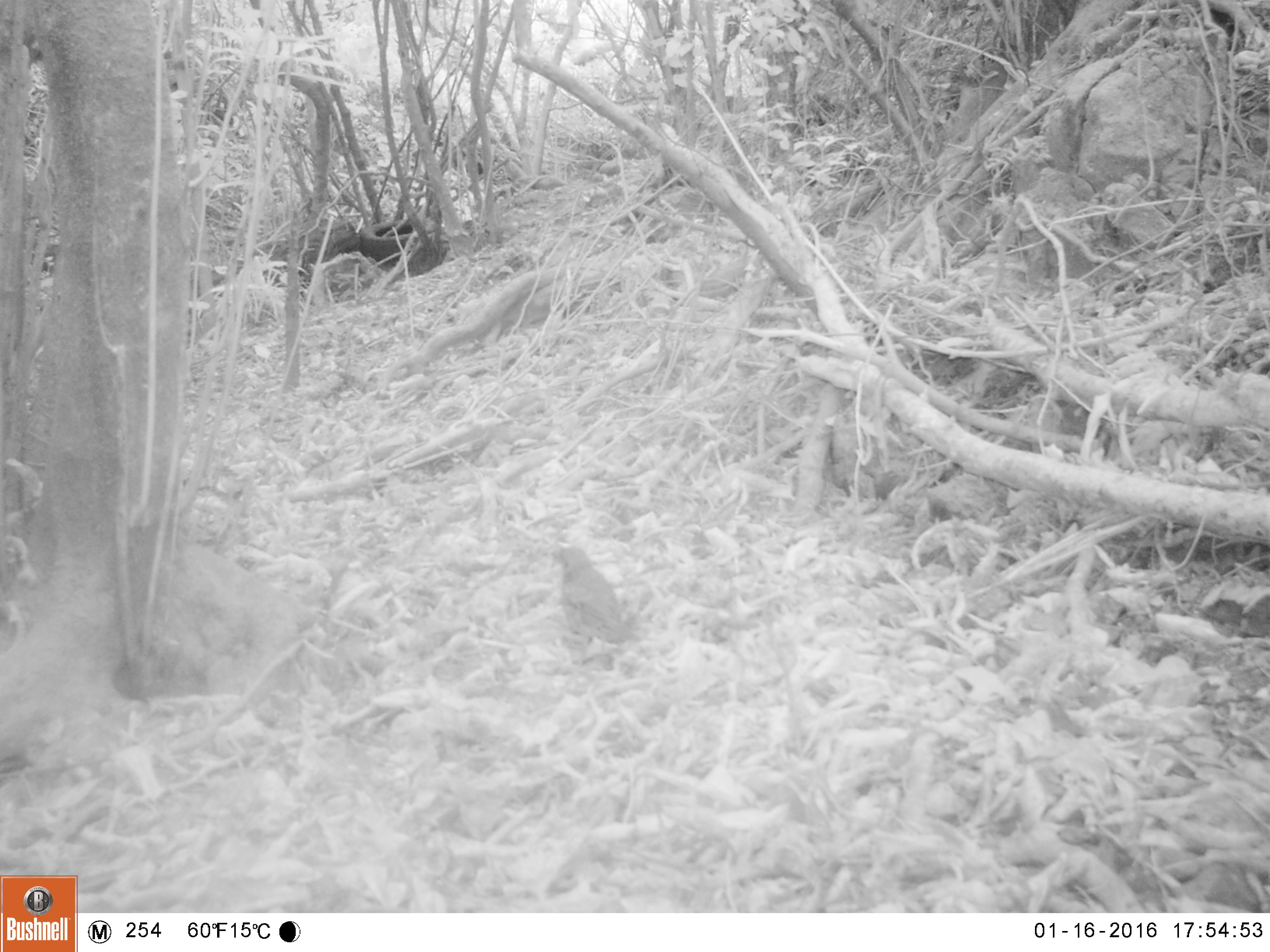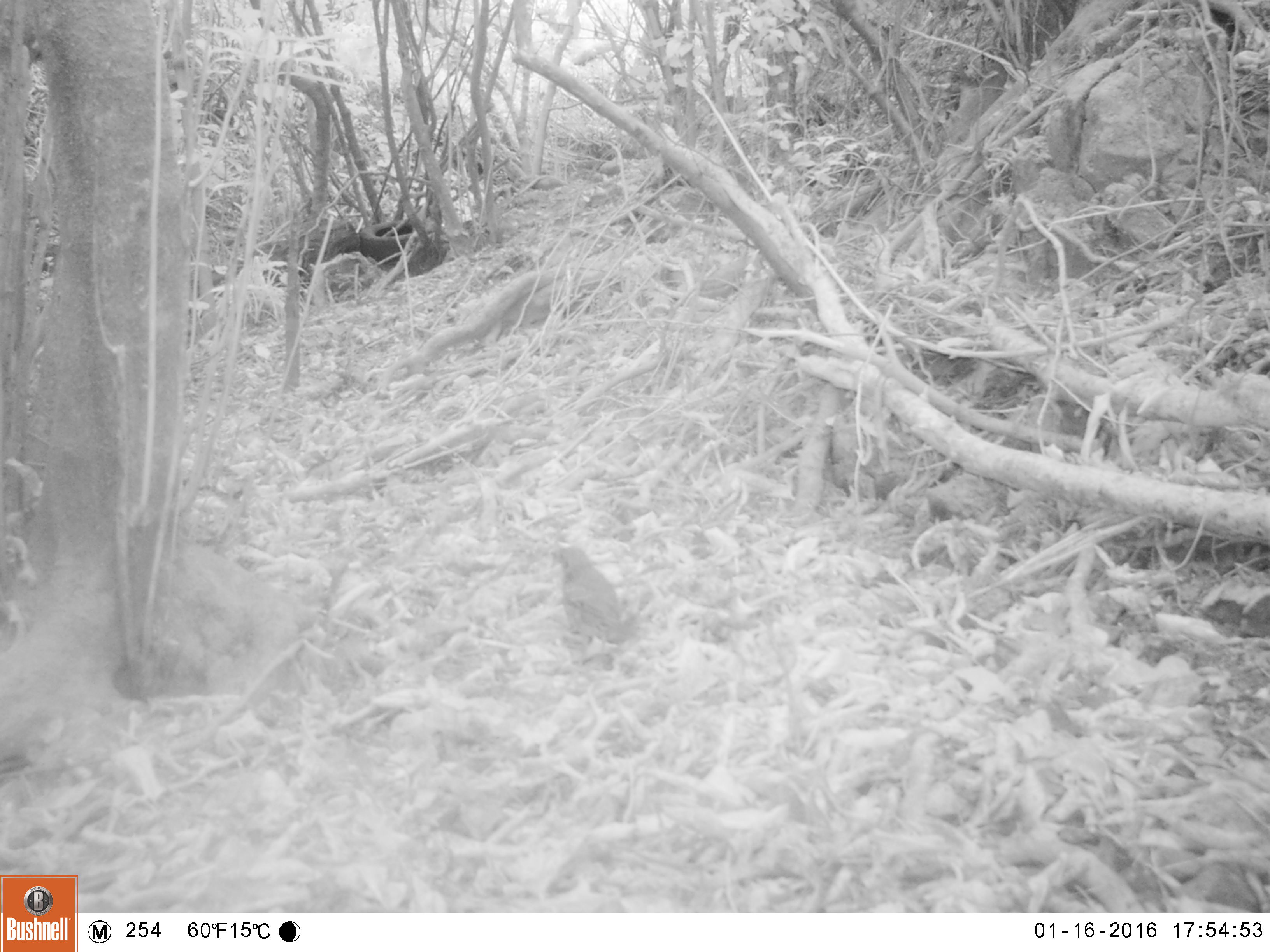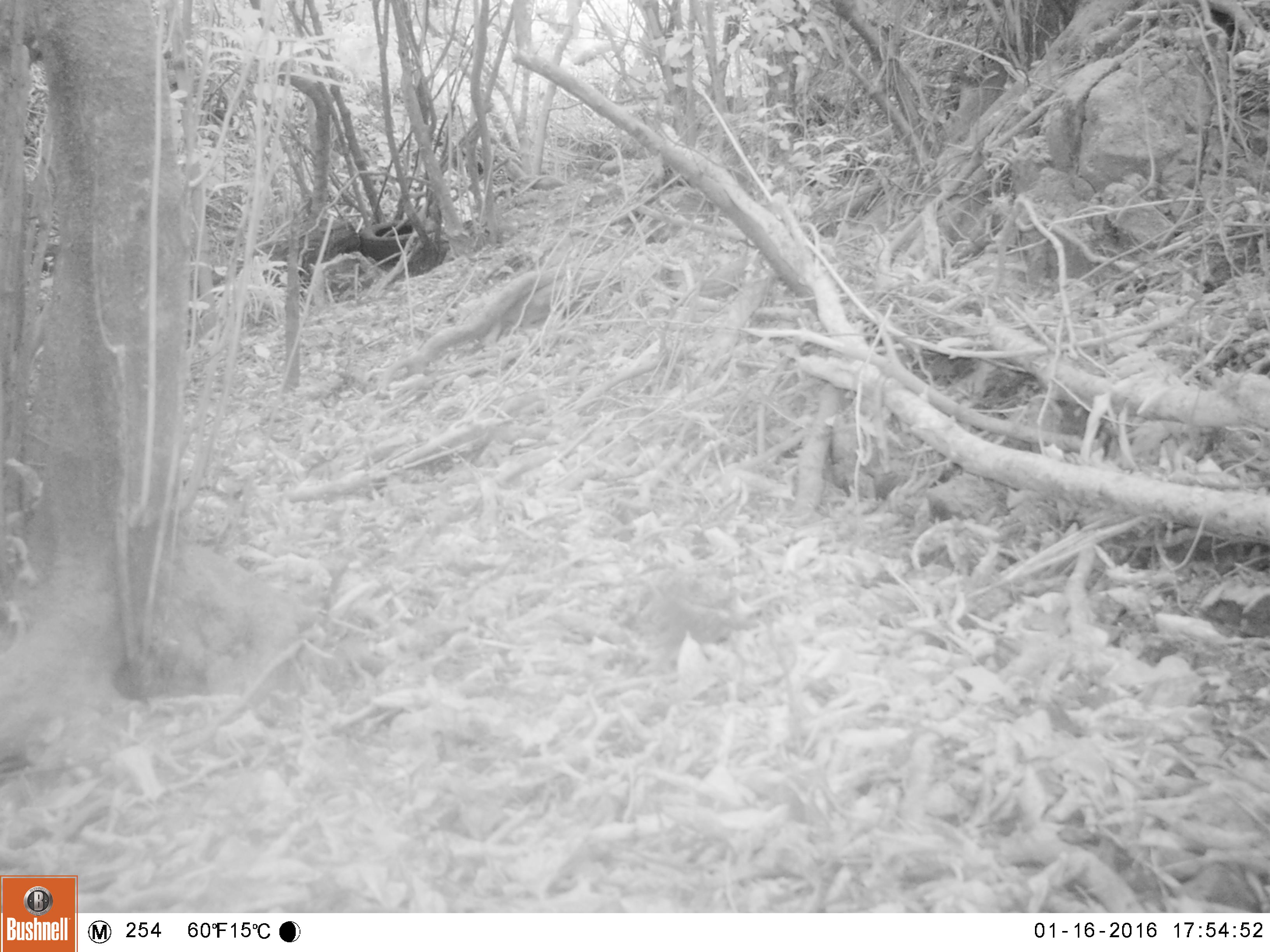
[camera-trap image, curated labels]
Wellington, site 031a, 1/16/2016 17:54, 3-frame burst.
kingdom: Animalia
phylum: Chordata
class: Aves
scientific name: Aves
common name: bird